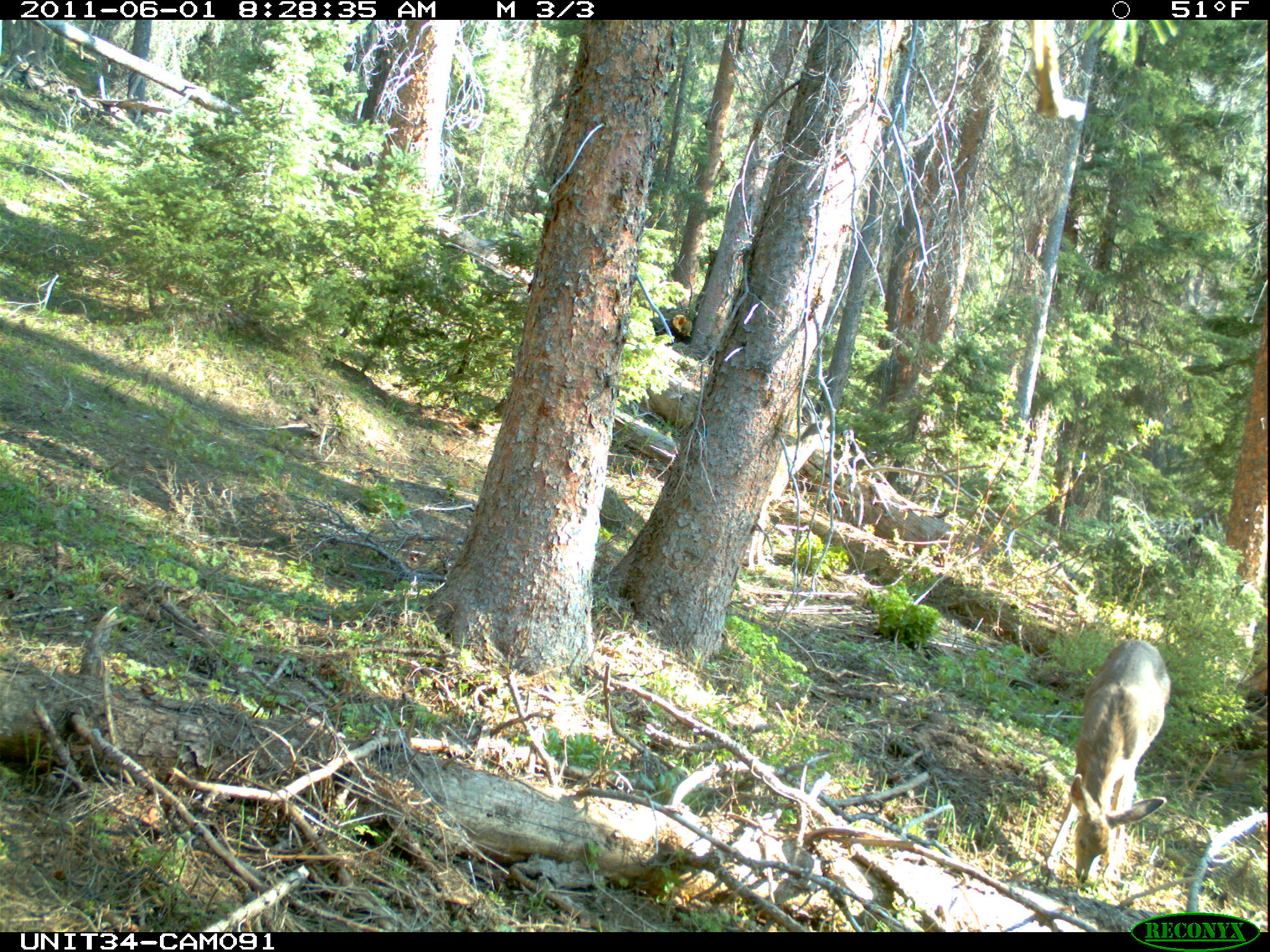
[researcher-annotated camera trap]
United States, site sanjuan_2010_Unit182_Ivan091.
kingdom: Animalia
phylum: Chordata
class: Mammalia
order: Artiodactyla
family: Cervidae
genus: Odocoileus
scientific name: Odocoileus hemionus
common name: mule deer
Odocoileus hemionus (mule deer).